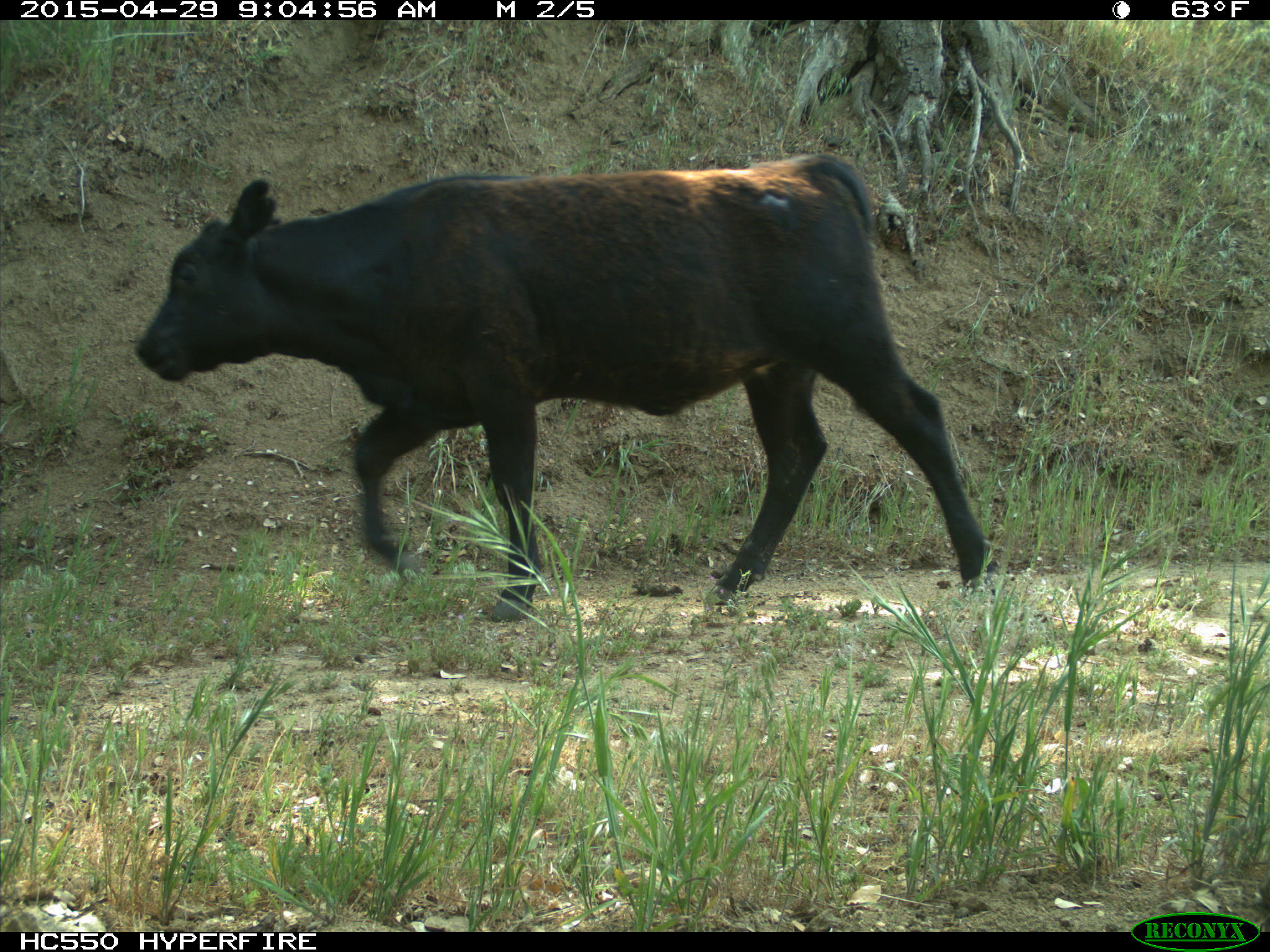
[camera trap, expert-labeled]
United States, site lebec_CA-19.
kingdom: Animalia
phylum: Chordata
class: Mammalia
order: Artiodactyla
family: Bovidae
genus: Bos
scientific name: Bos taurus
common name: domestic cow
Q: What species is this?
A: Bos taurus (domestic cow).